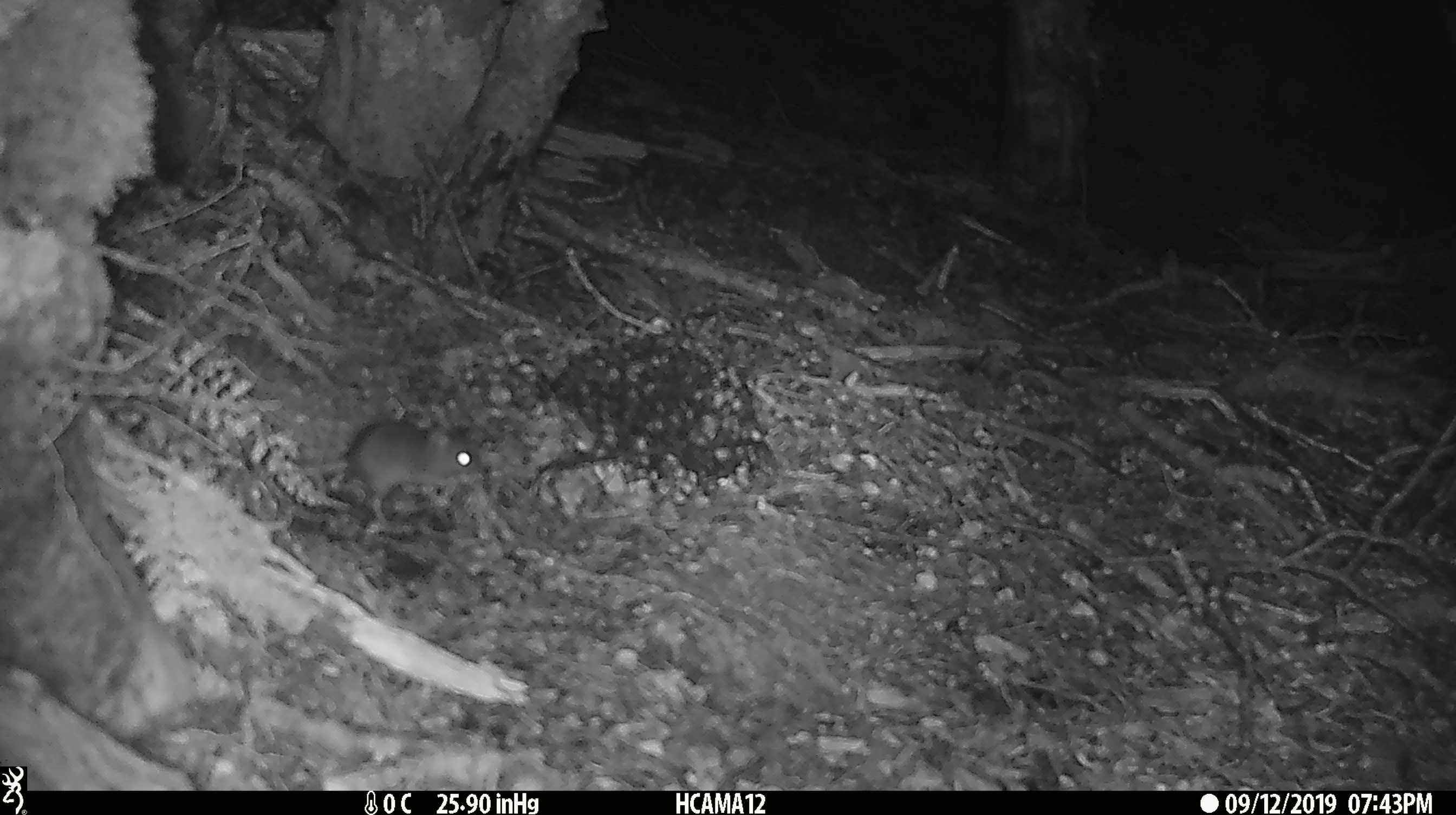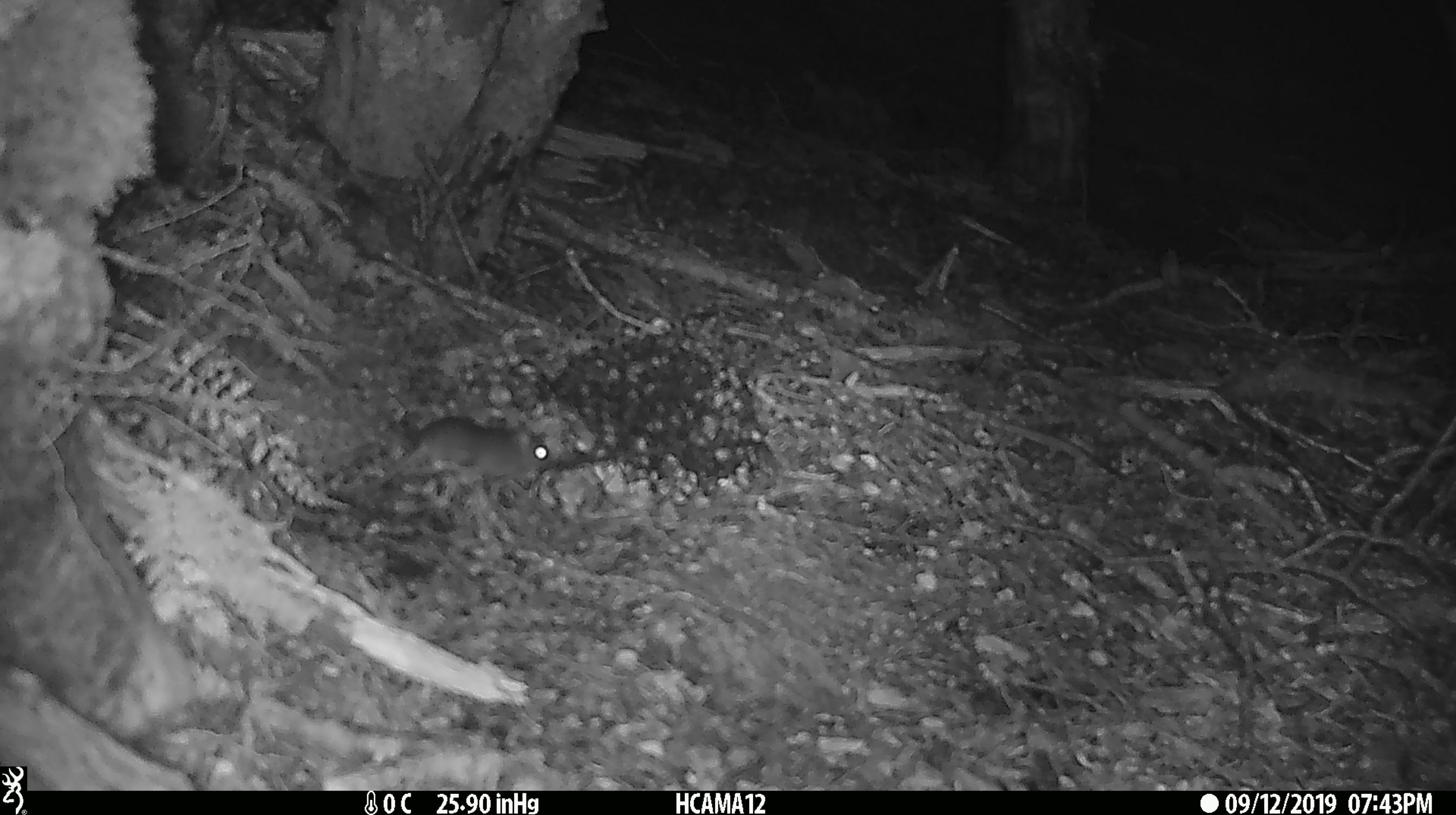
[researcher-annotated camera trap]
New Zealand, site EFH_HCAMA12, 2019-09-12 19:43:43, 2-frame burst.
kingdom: Animalia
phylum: Chordata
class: Mammalia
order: Rodentia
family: Muridae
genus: Mus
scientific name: Mus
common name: mouse